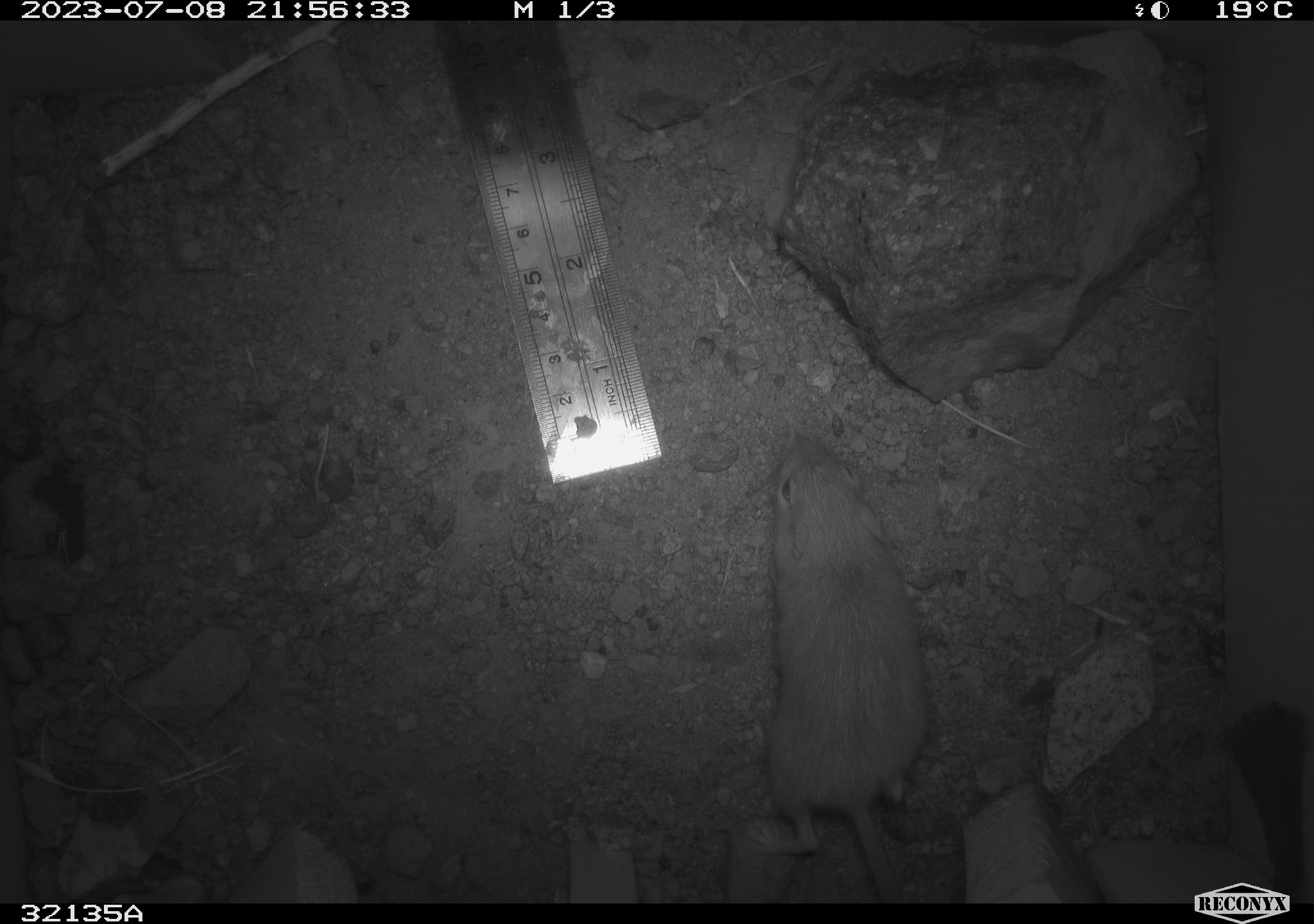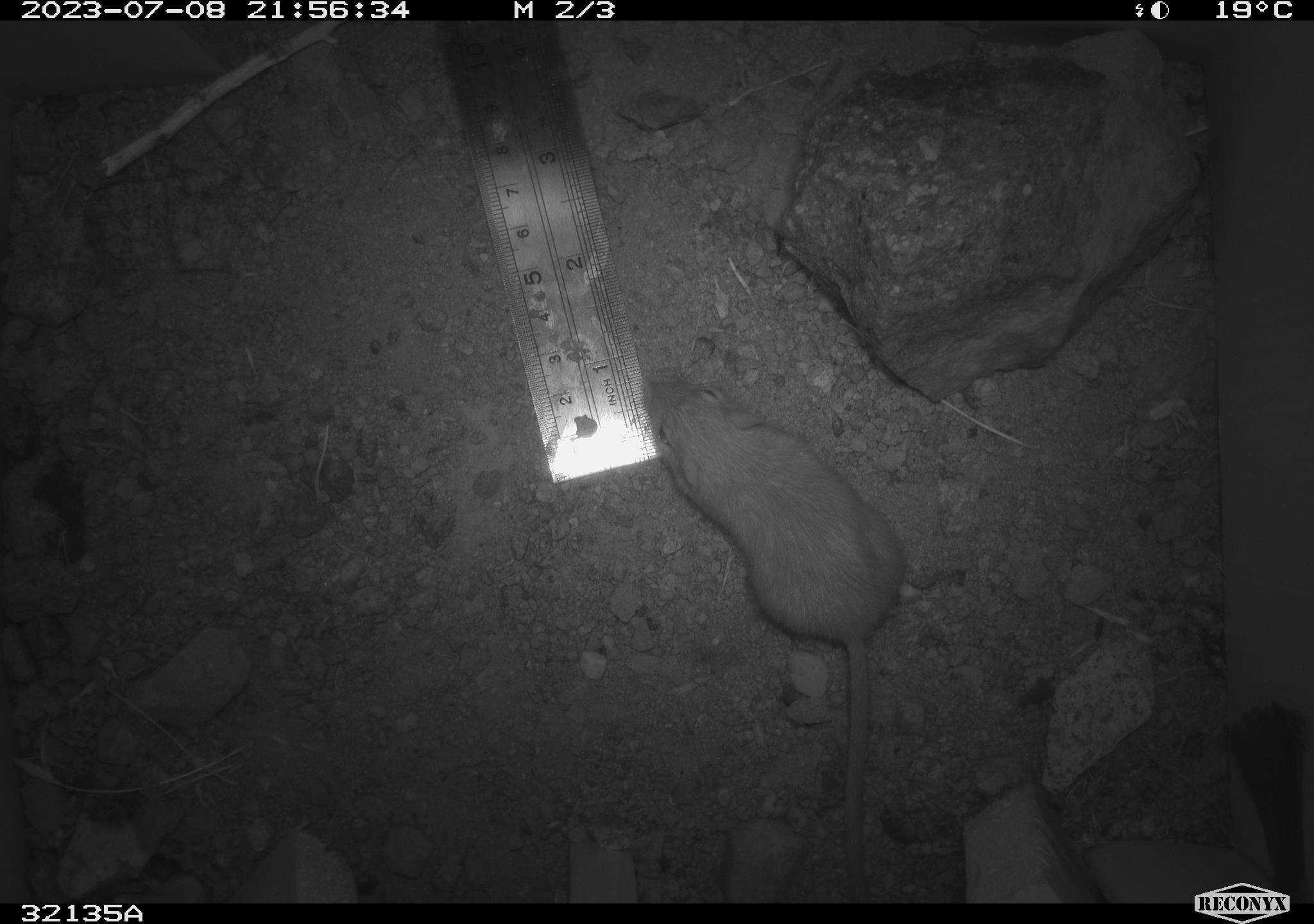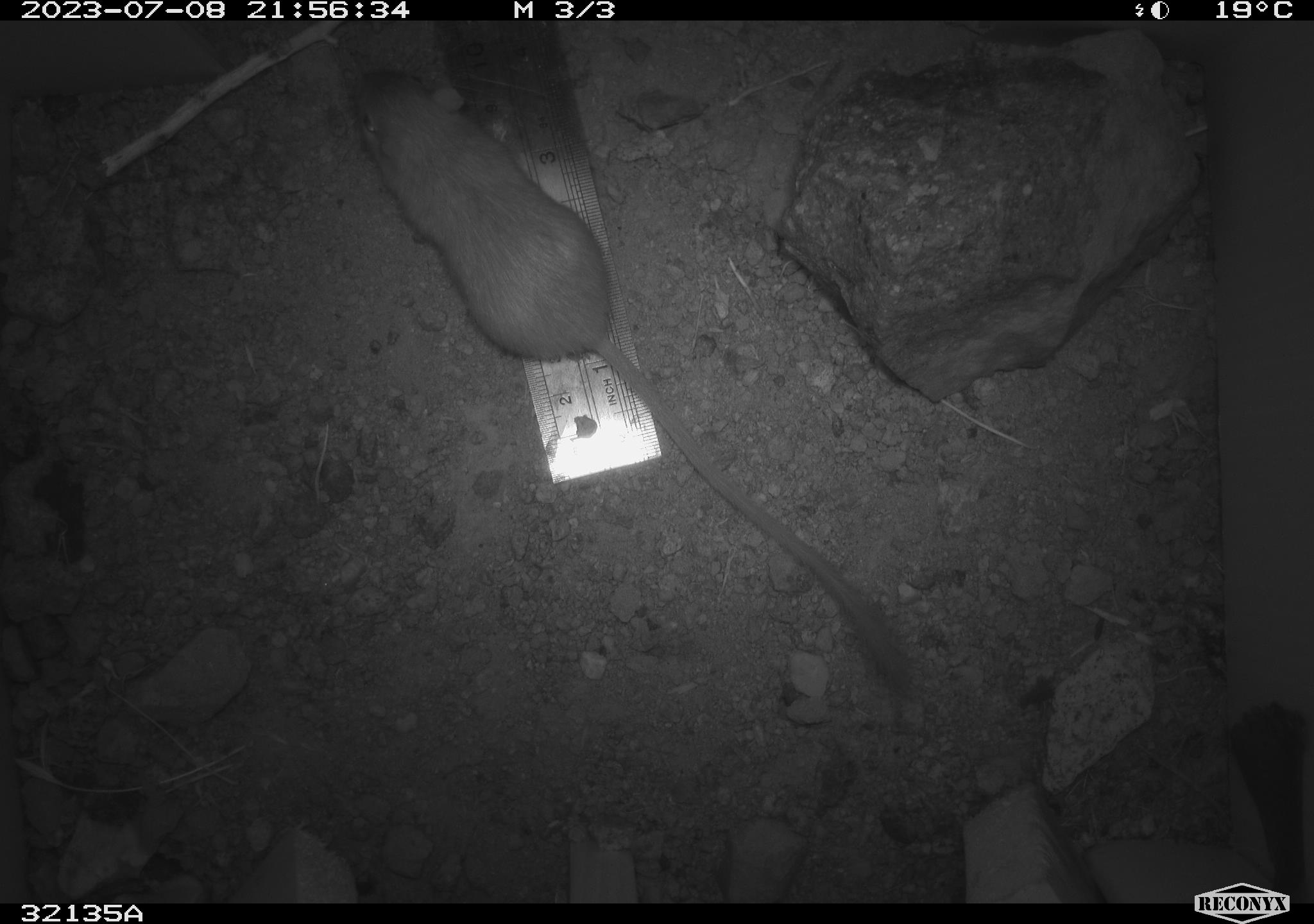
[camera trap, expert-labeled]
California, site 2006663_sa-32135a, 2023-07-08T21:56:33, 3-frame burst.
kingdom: Animalia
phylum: Chordata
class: Mammalia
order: Rodentia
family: Heteromyidae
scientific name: Heteromyidae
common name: kangaroo rats and pocket mice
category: heteromyidae family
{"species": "heteromyidae family (kangaroo rats and pocket mice) (Heteromyidae)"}